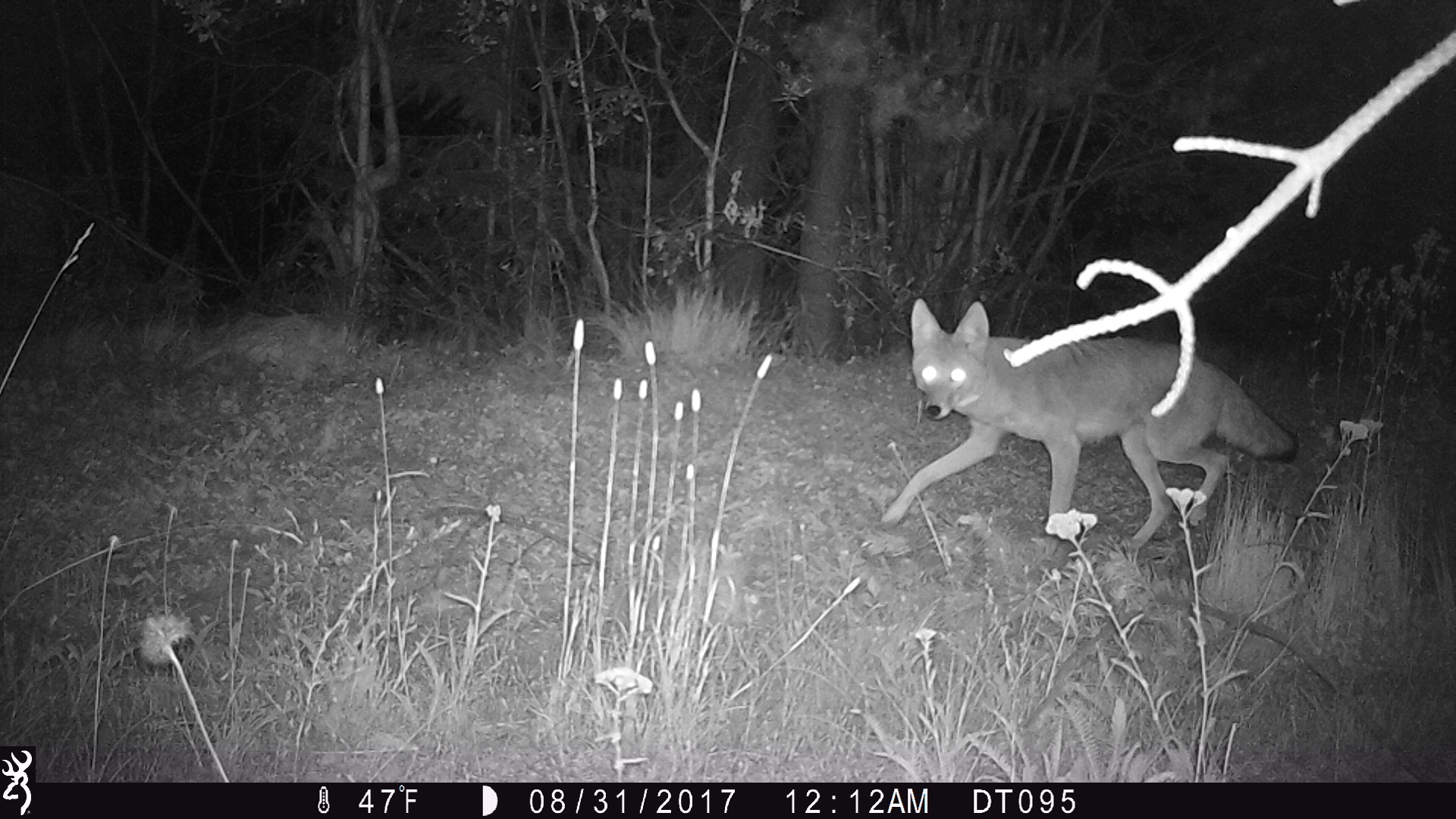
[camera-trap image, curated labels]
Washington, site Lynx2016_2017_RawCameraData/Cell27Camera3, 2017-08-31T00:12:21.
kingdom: Animalia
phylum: Chordata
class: Mammalia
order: Carnivora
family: Canidae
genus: Canis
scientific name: Canis latrans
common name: coyote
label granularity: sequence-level